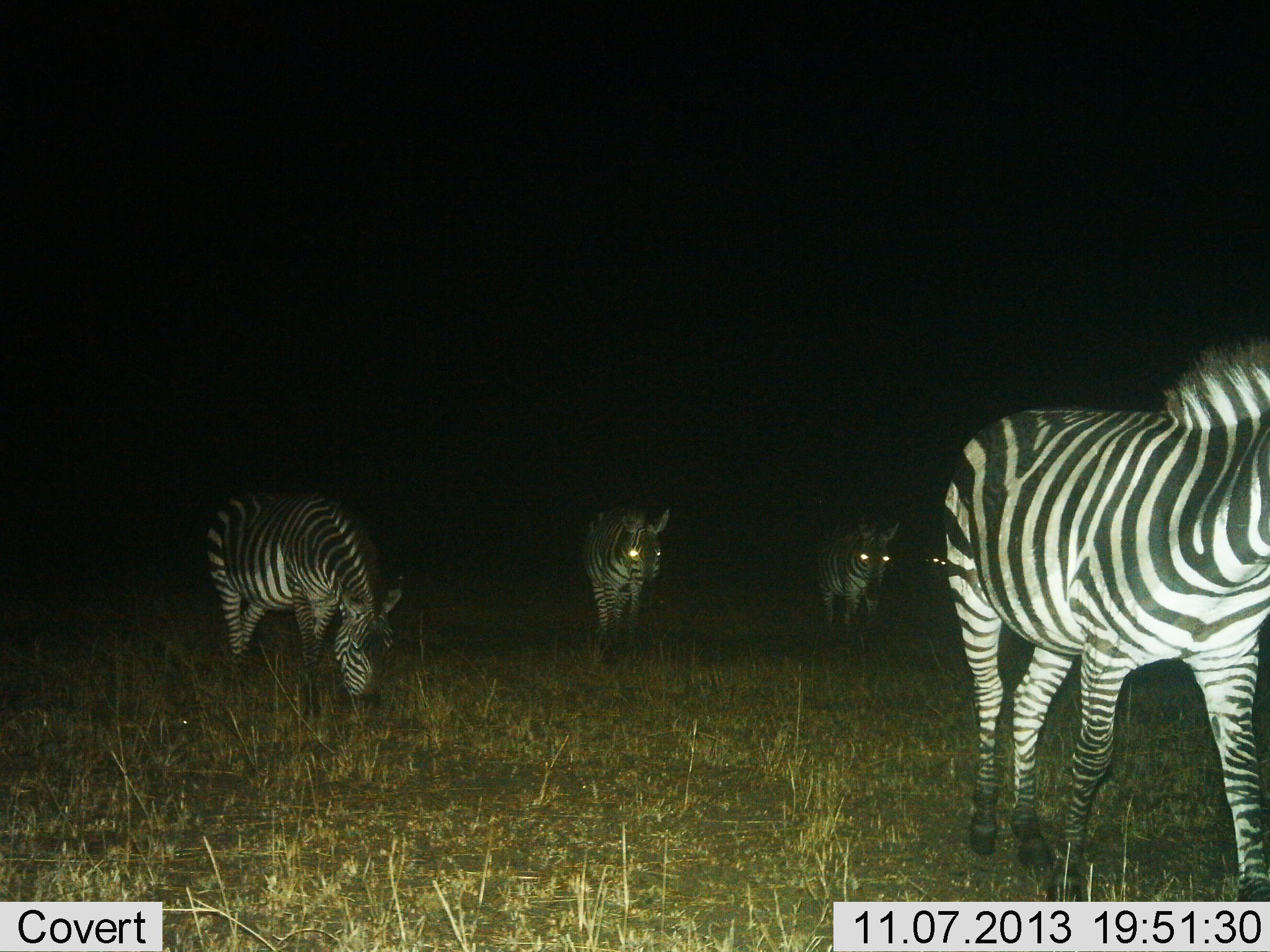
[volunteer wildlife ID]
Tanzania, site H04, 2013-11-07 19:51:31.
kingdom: Animalia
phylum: Chordata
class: Mammalia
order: Perissodactyla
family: Equidae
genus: Equus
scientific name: Equus quagga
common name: plains zebra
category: zebra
Zebra (plains zebra) (Equus quagga), count 5. Behavior (volunteer vote fractions): standing 23%, resting 0%, moving 73%, interacting 0%. Young present (vote fraction): 0%. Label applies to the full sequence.